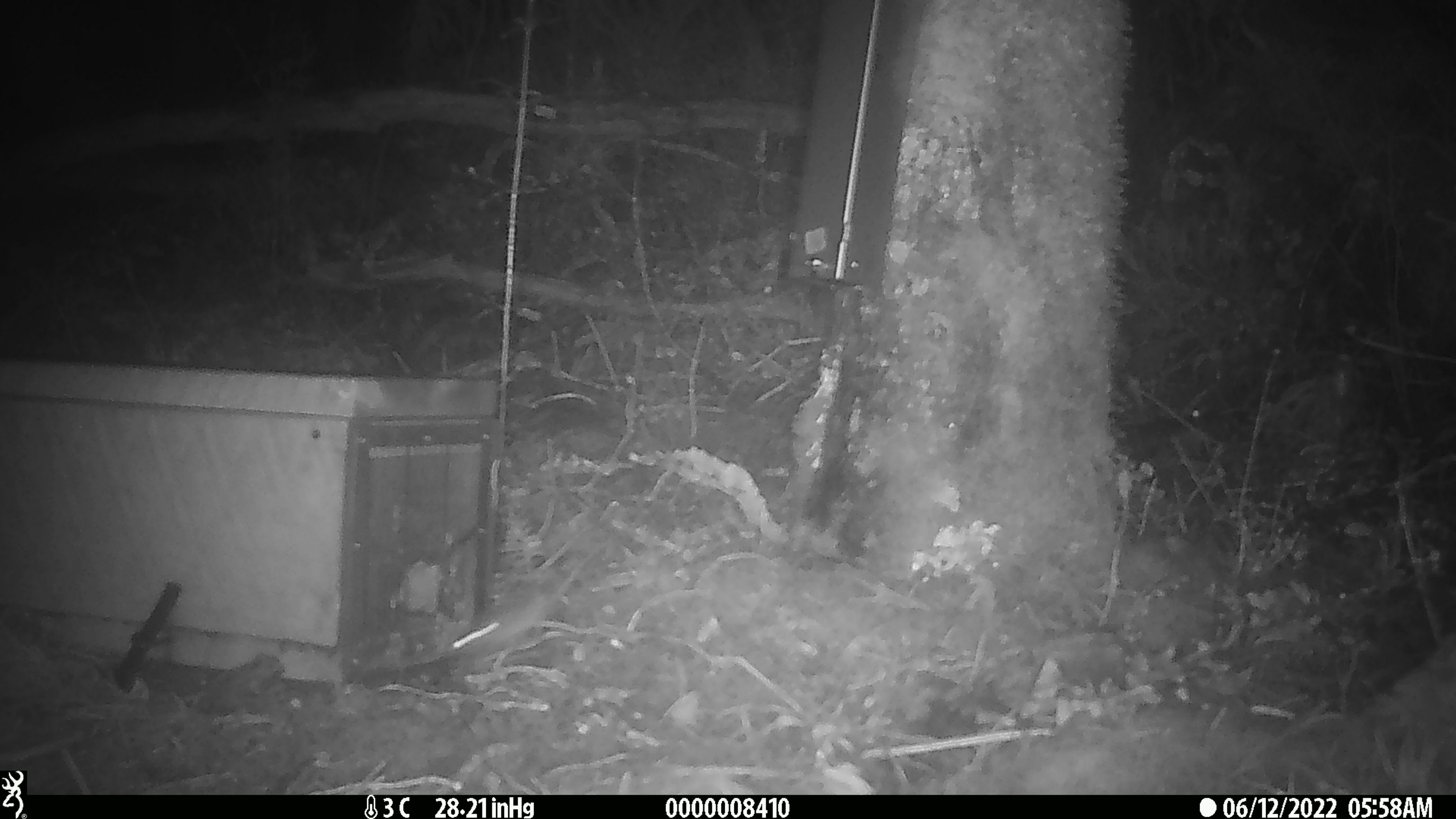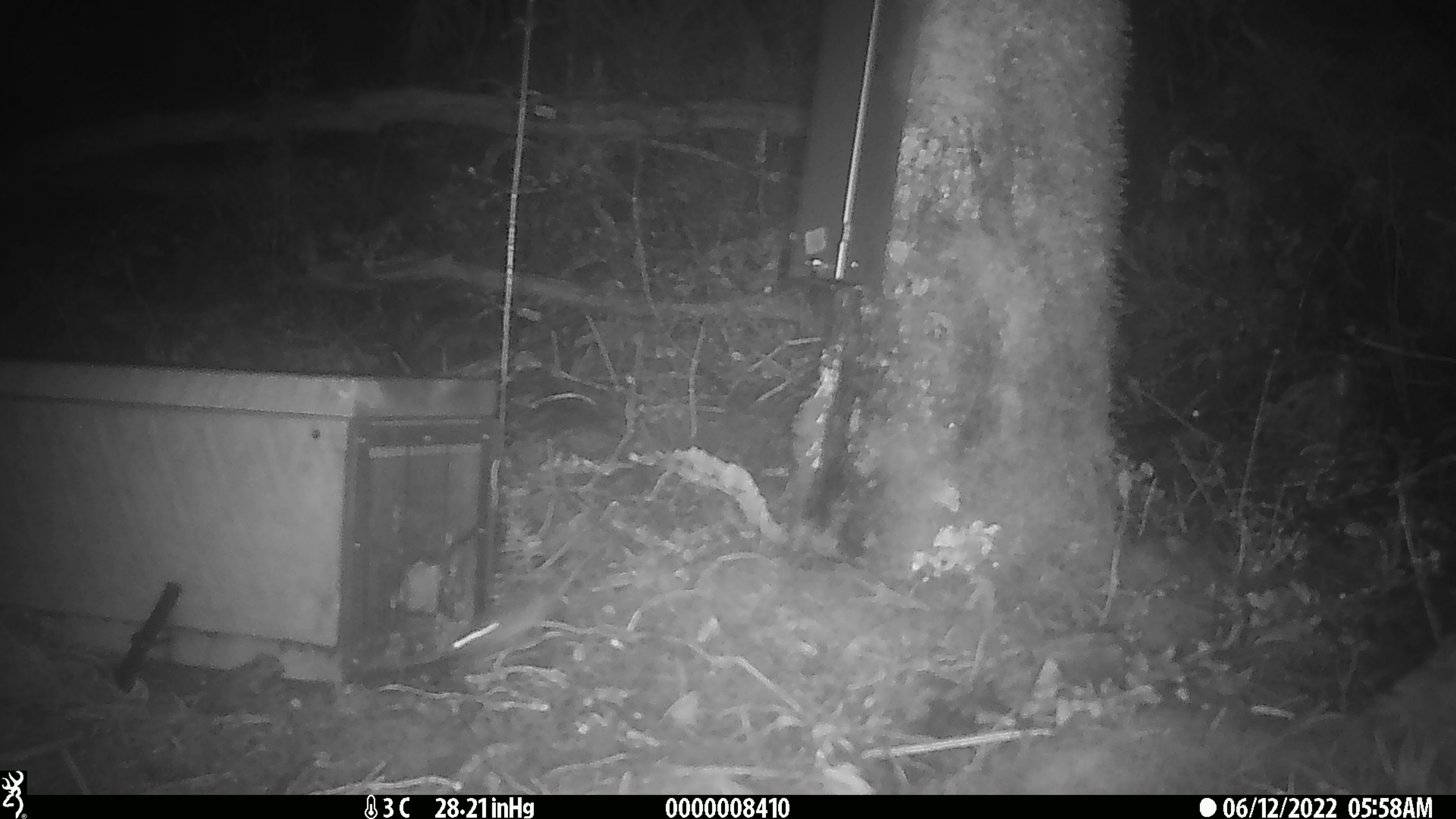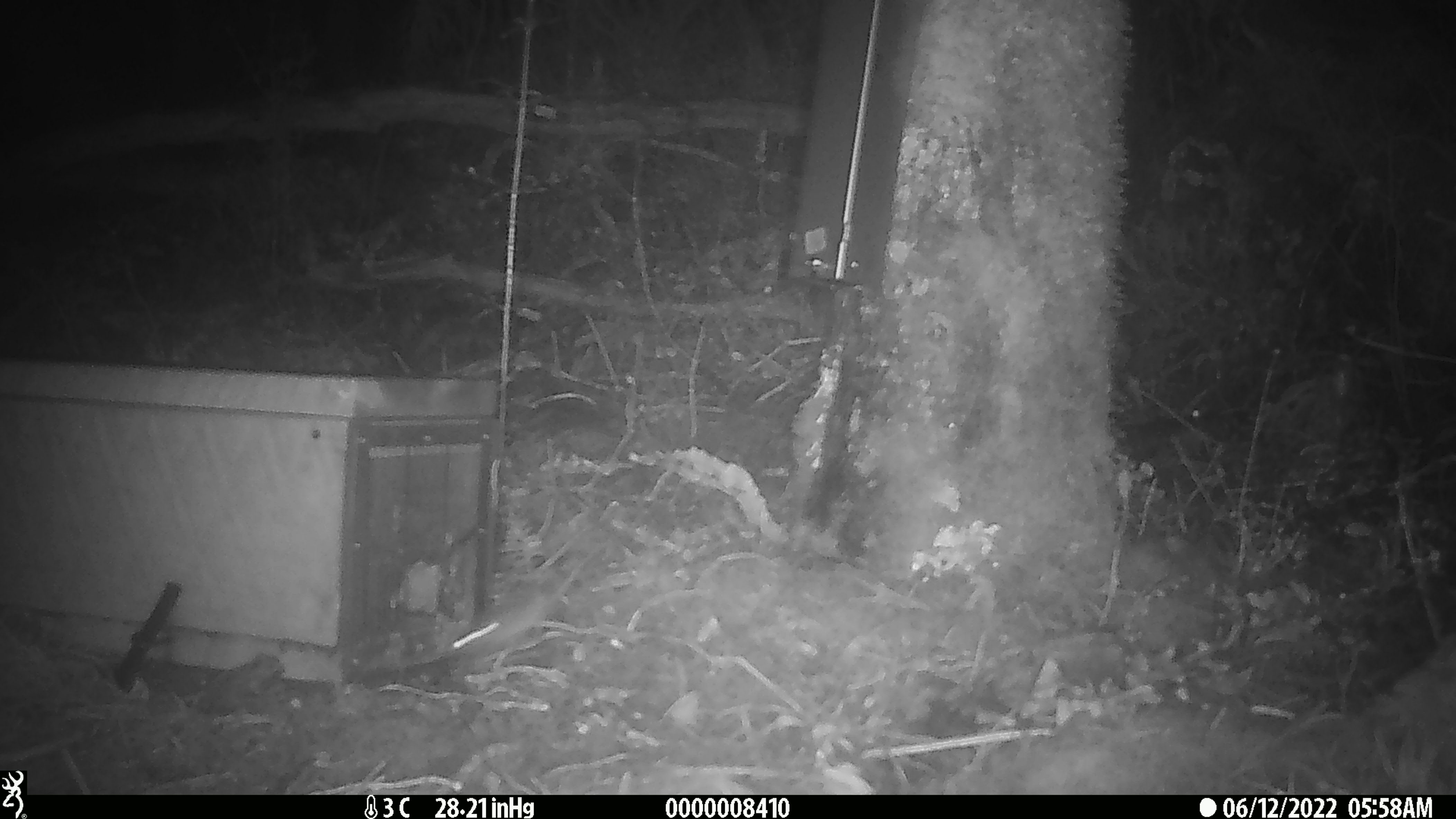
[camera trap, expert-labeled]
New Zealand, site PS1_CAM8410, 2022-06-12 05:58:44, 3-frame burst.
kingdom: Animalia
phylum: Chordata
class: Mammalia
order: Rodentia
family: Muridae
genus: Mus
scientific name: Mus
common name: mouse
Mouse (Mus).